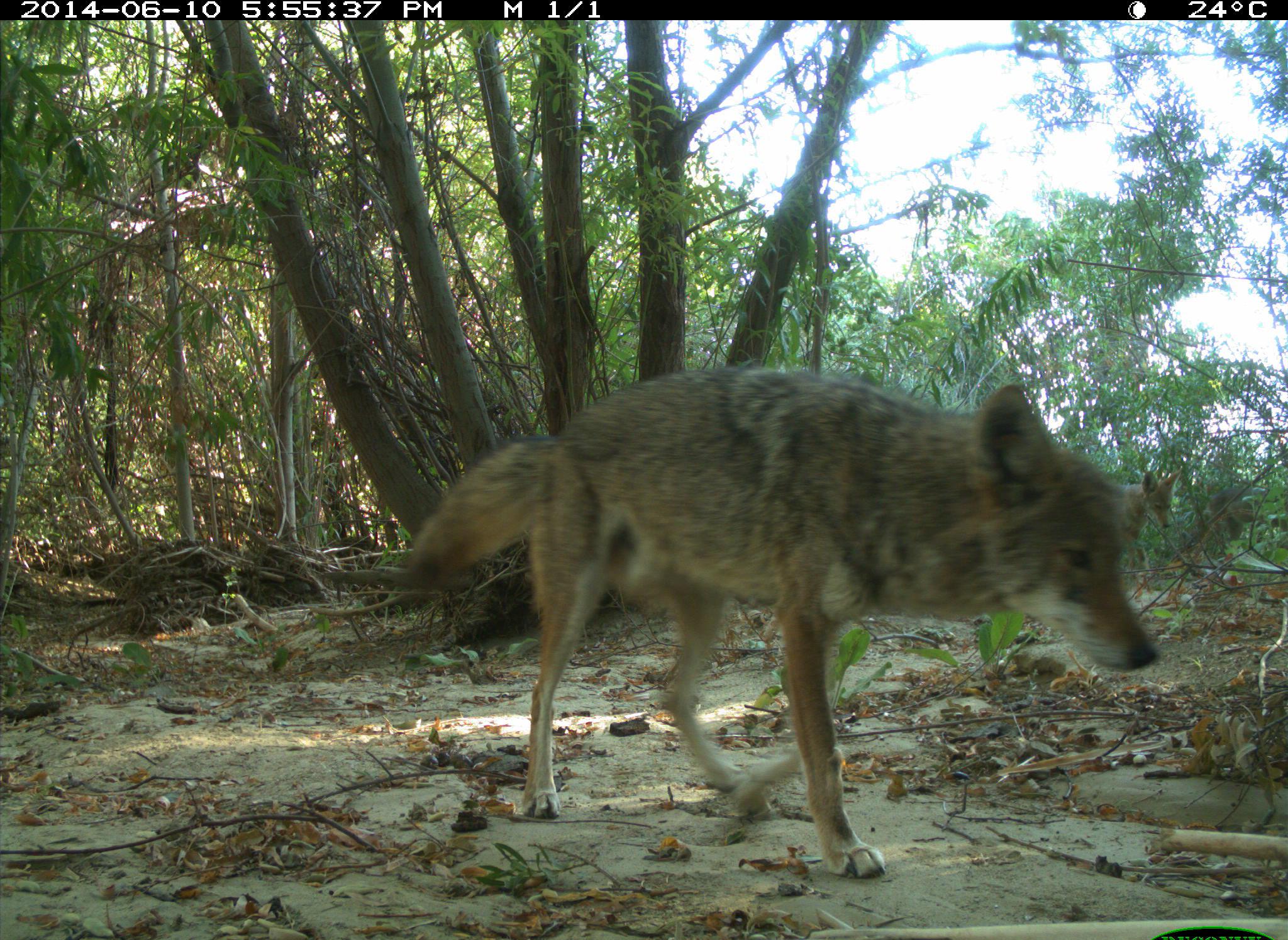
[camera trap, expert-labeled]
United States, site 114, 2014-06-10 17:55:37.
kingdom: Animalia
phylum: Chordata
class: Mammalia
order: Carnivora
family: Canidae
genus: Canis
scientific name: Canis latrans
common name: coyote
Coyote (Canis latrans).